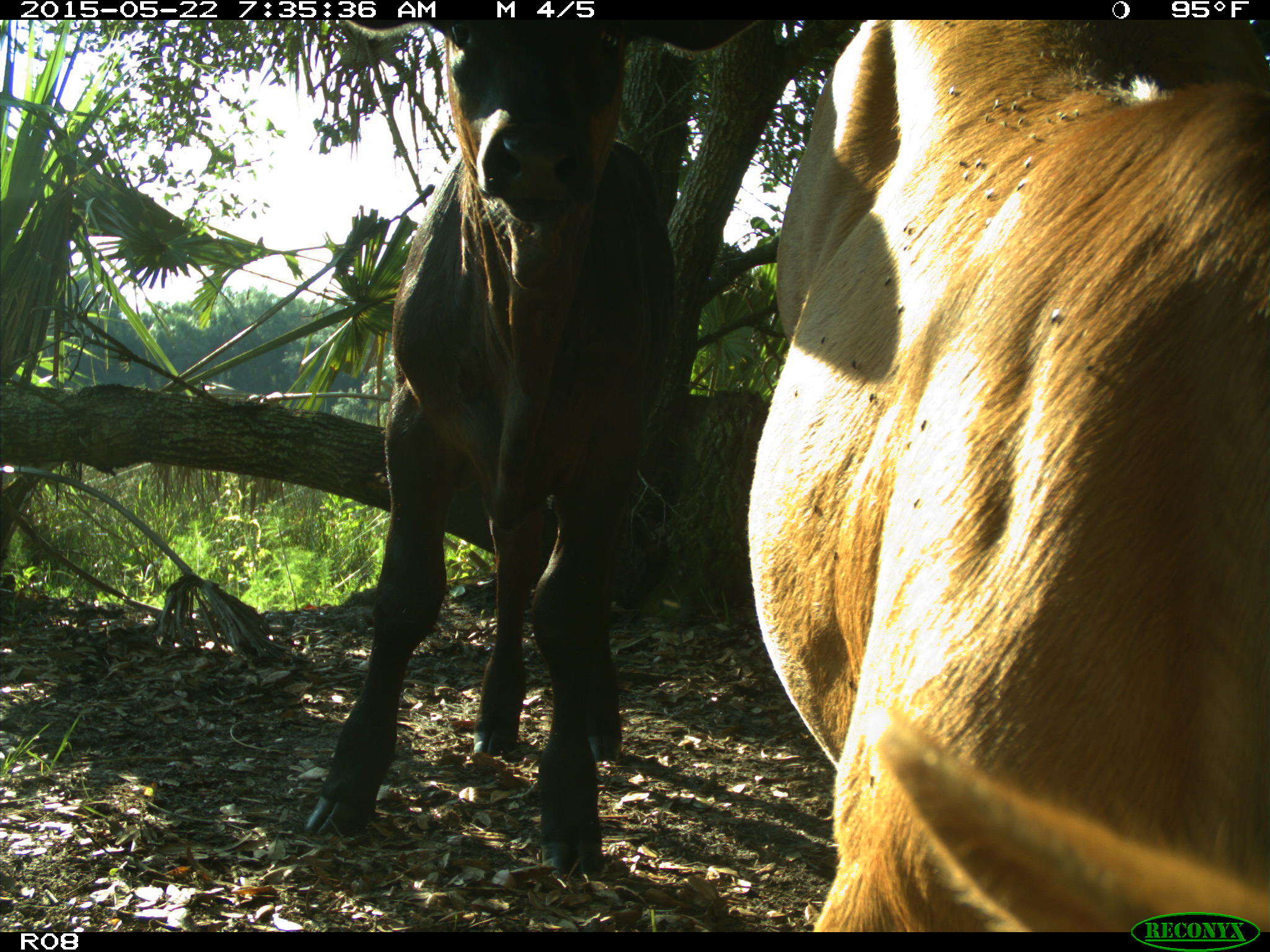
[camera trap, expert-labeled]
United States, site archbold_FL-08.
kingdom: Animalia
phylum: Chordata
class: Mammalia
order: Artiodactyla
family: Bovidae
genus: Bos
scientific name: Bos taurus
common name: domestic cow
Bos taurus (domestic cow).